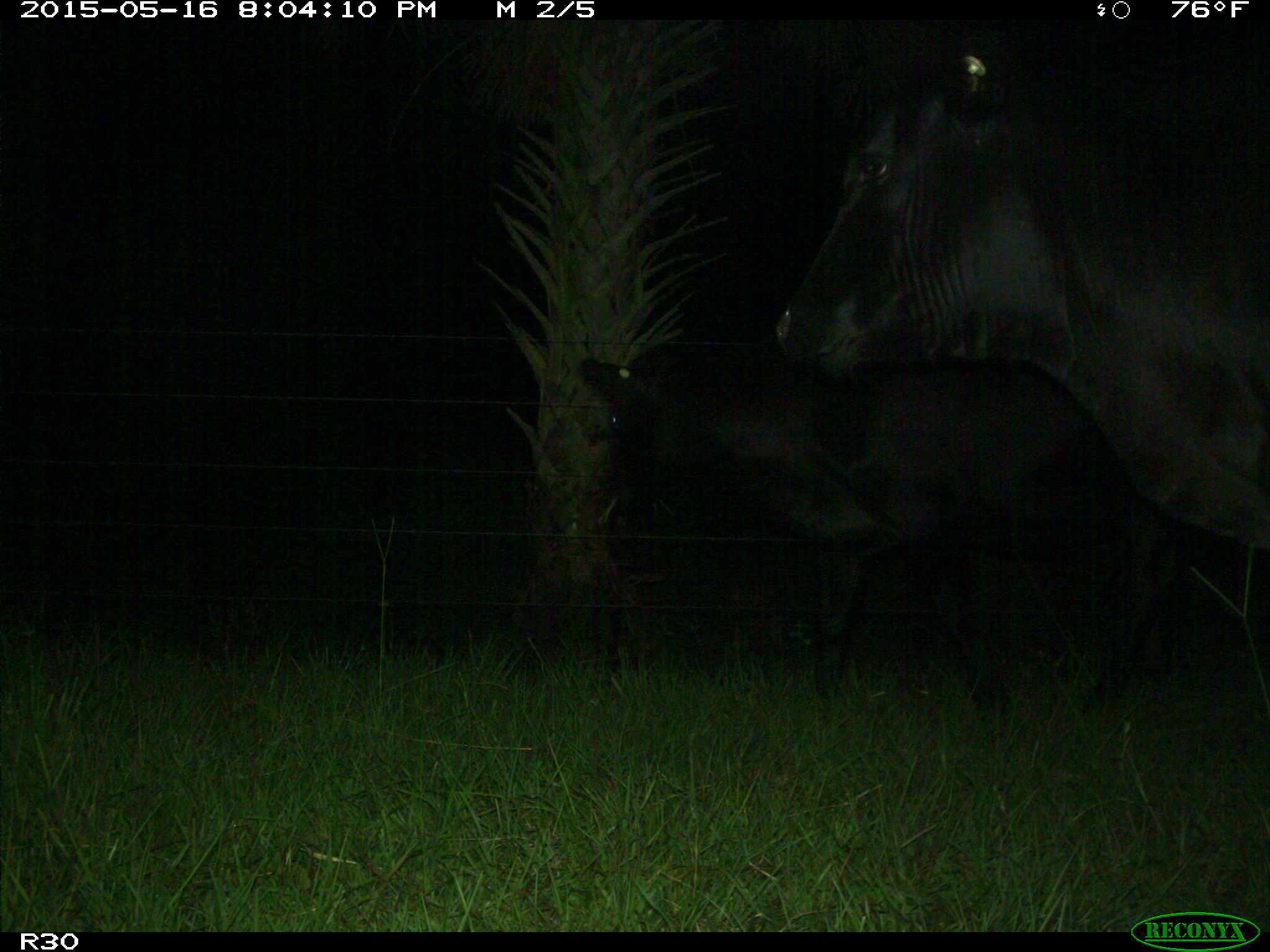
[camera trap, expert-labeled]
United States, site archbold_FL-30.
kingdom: Animalia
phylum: Chordata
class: Mammalia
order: Artiodactyla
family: Bovidae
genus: Bos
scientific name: Bos taurus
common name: domestic cow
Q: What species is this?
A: Bos taurus (domestic cow).